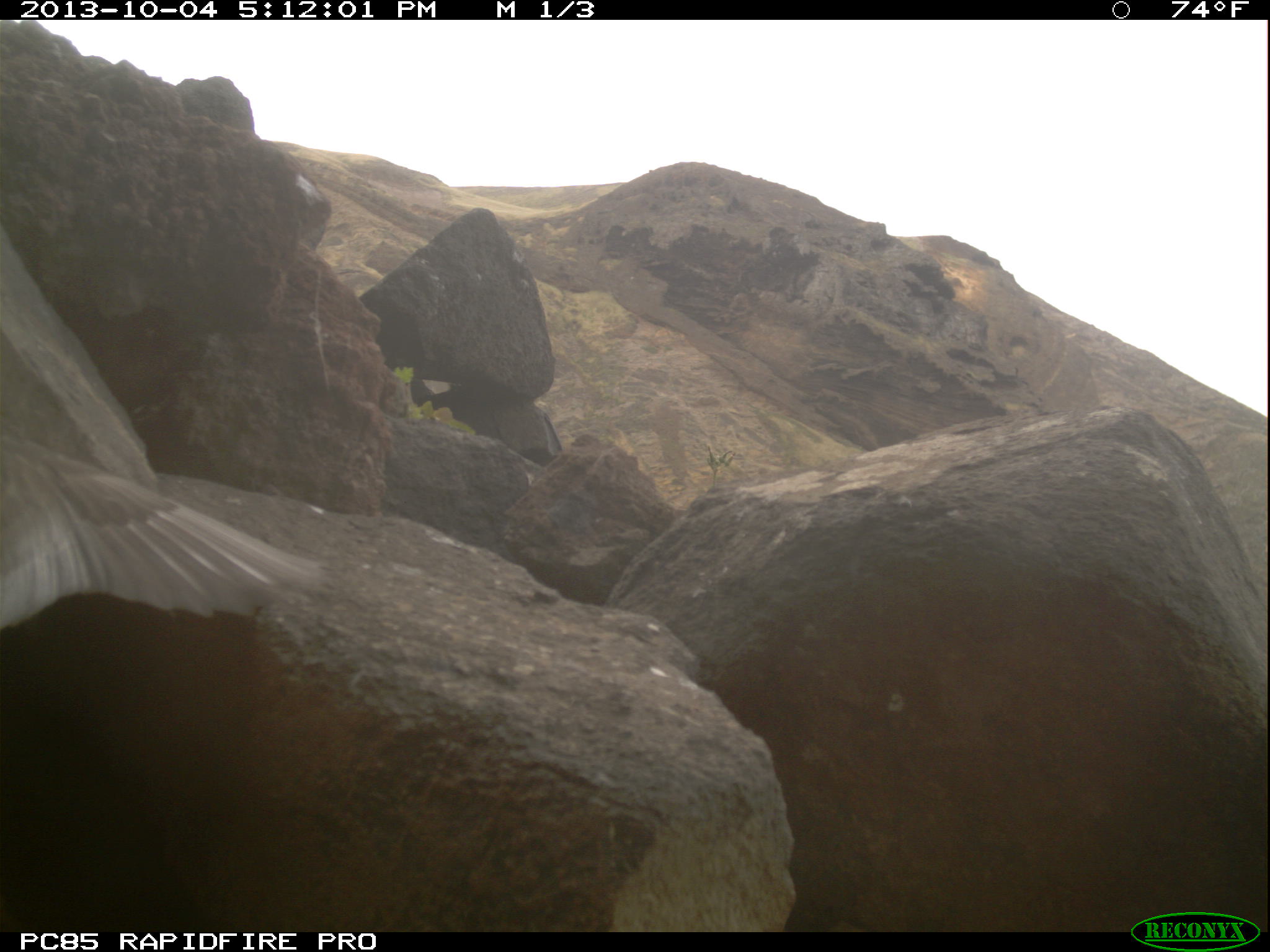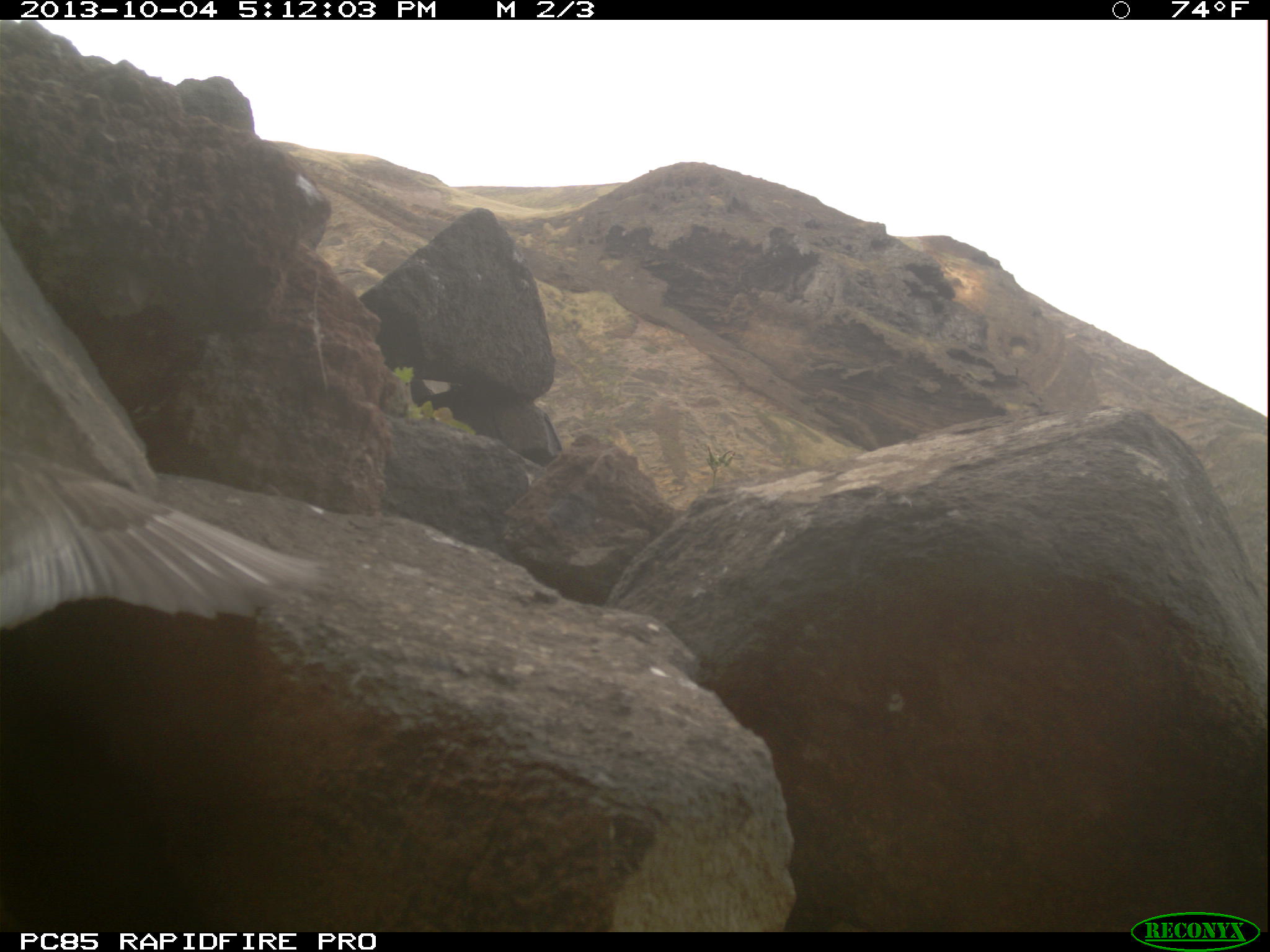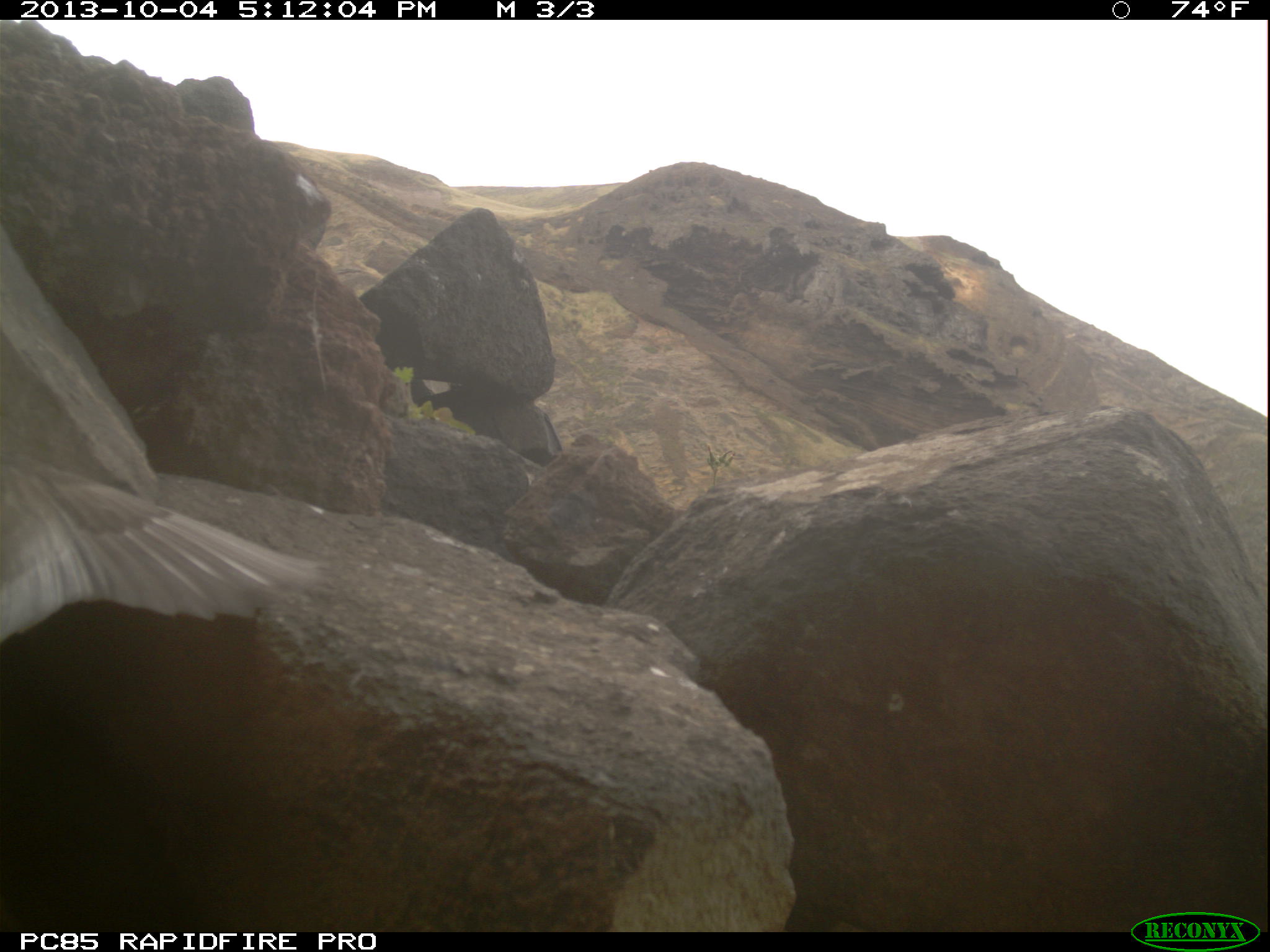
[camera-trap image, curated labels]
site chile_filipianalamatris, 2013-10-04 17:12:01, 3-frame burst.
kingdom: Animalia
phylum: Chordata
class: Aves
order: Procellariiformes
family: Procellariidae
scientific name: Procellariidae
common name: petrel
Petrel (Procellariidae).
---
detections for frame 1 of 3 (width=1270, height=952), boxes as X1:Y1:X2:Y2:
petrel: 0:426:346:638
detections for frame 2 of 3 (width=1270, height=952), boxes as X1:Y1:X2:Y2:
petrel: 0:458:343:630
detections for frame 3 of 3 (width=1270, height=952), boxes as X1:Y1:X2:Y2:
petrel: 0:461:337:642